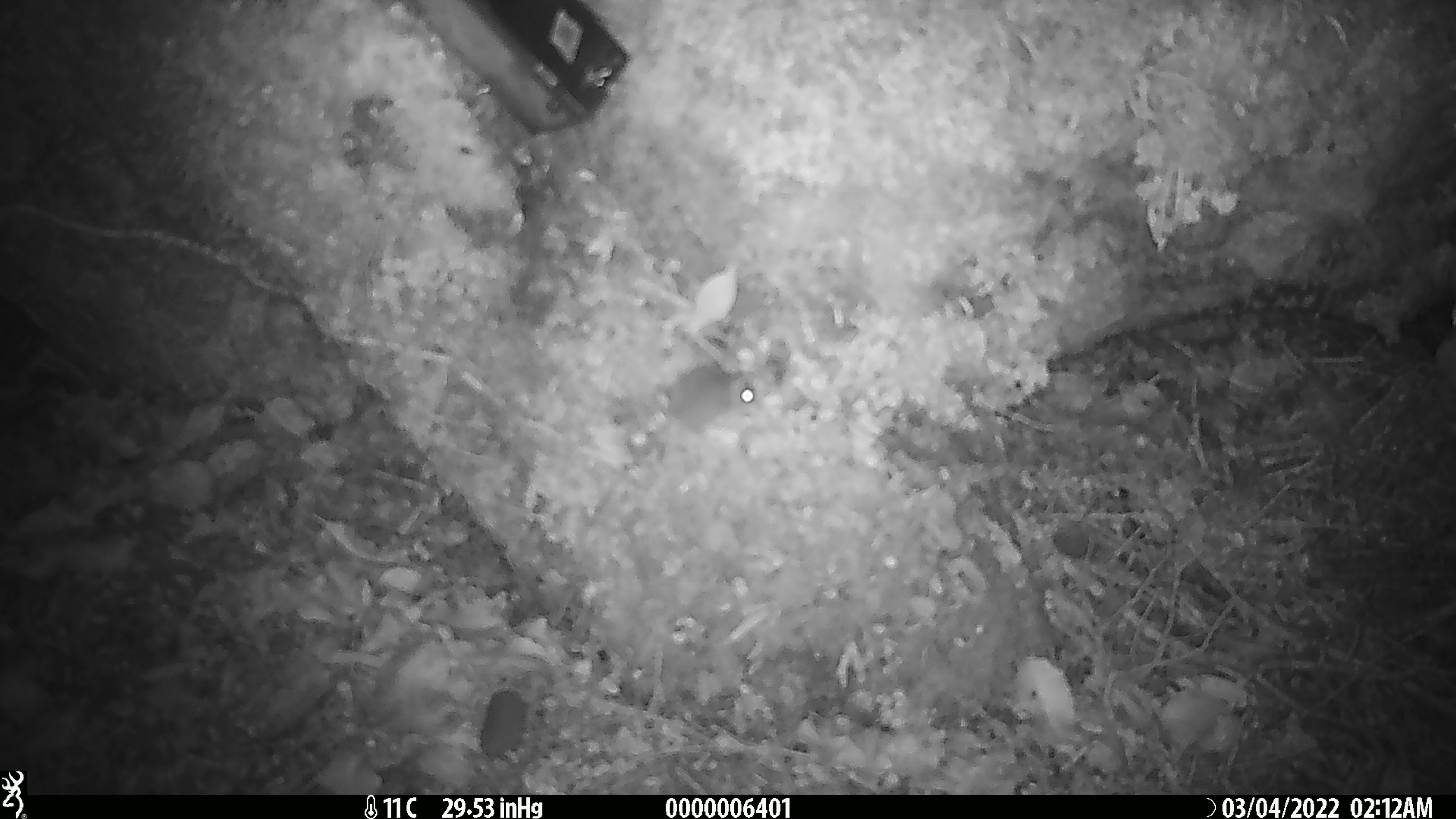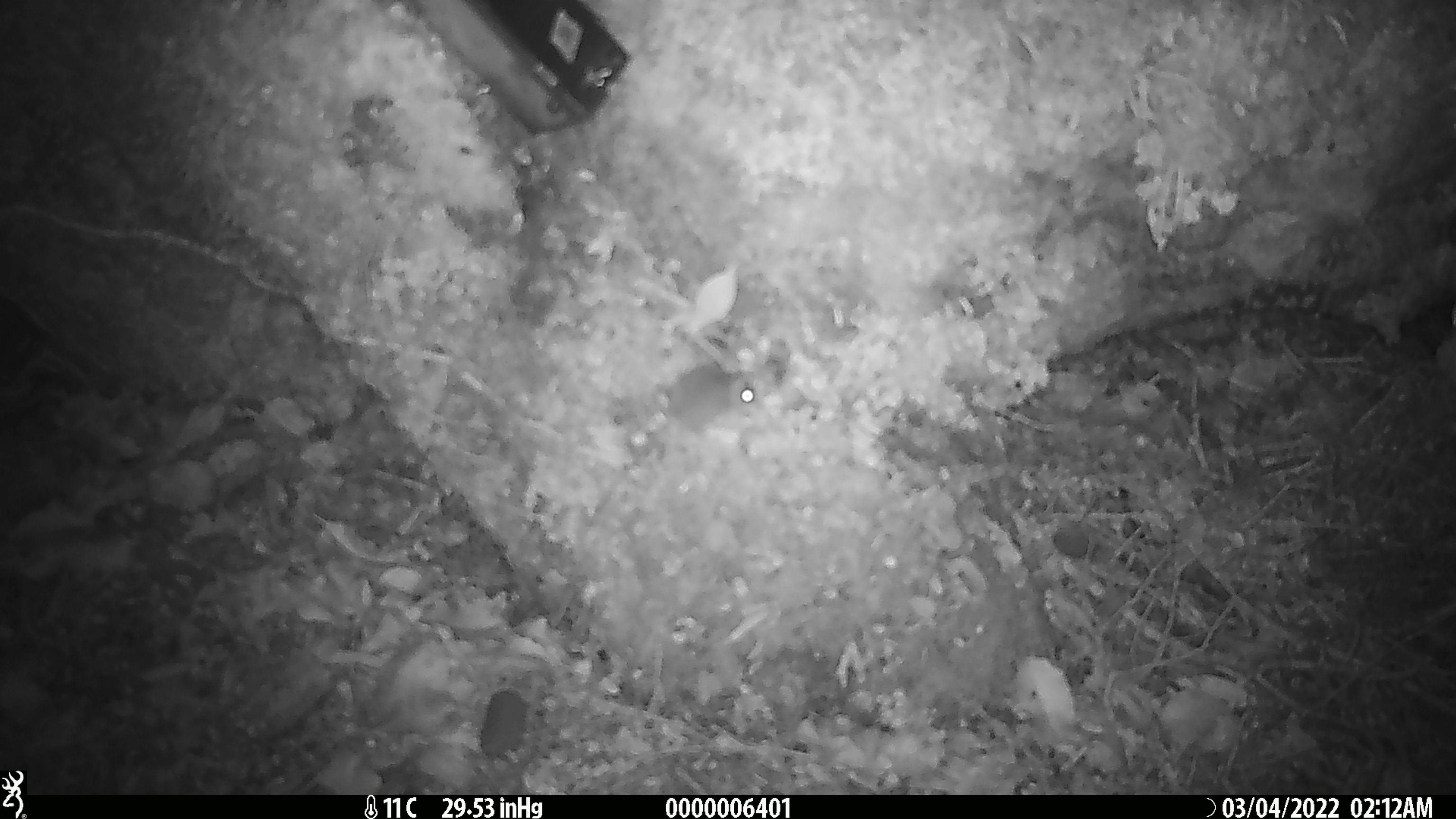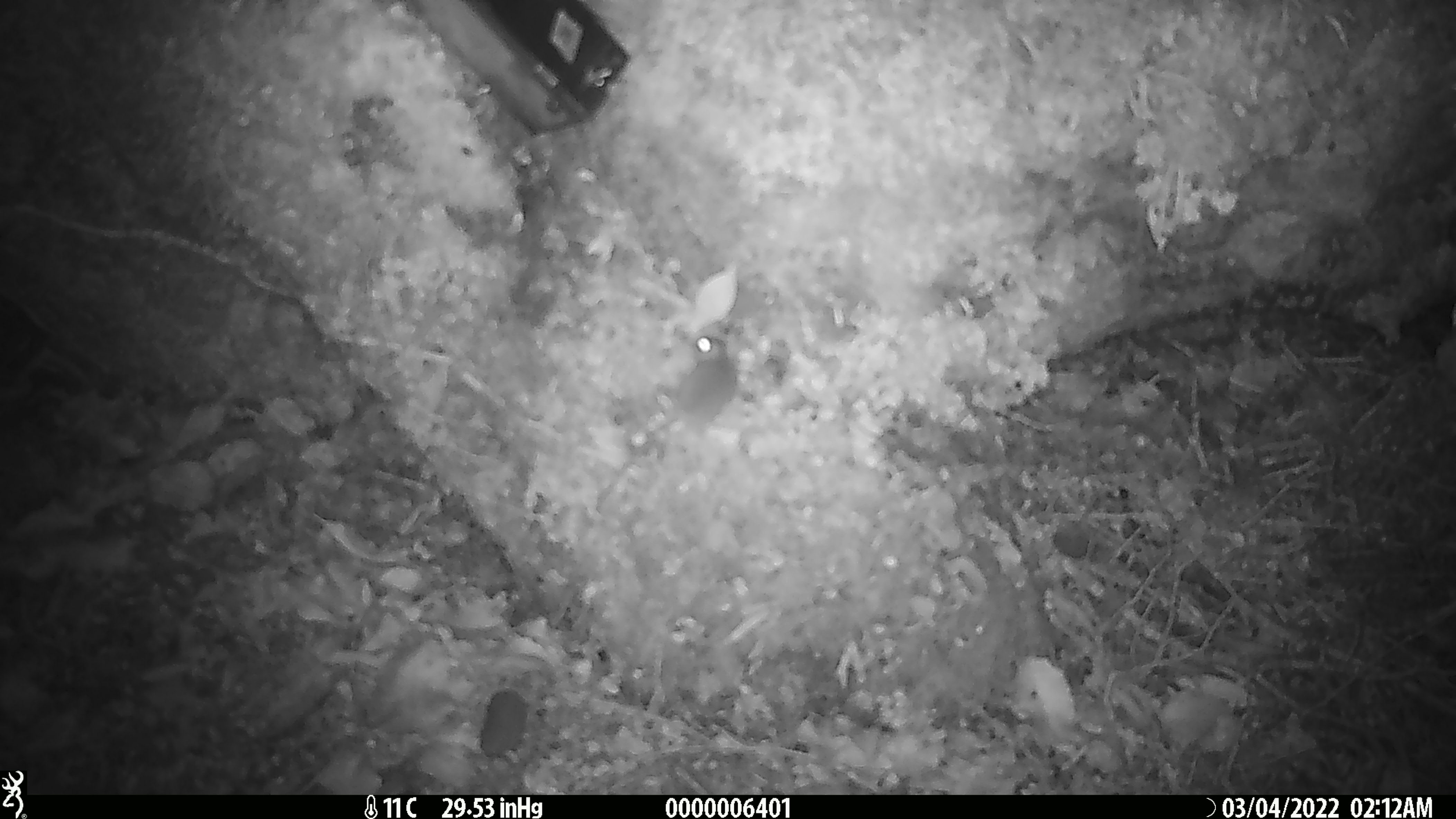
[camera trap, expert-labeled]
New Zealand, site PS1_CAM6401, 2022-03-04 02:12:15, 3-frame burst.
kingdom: Animalia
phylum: Chordata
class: Mammalia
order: Rodentia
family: Muridae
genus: Mus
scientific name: Mus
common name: mouse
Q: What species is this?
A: Mouse (Mus).